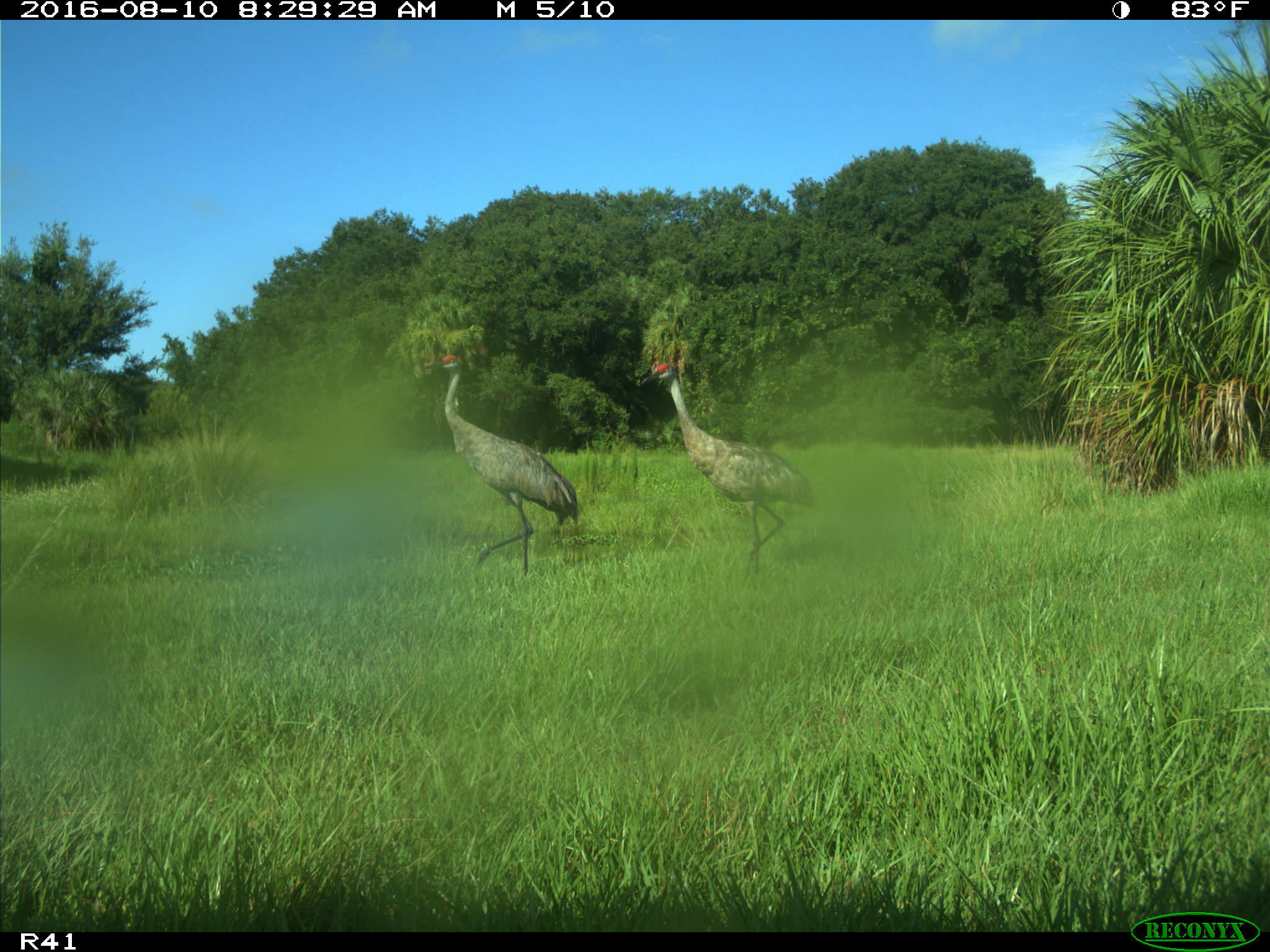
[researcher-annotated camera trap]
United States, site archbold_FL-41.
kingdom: Animalia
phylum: Chordata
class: Aves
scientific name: Aves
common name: birds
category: unidentified bird